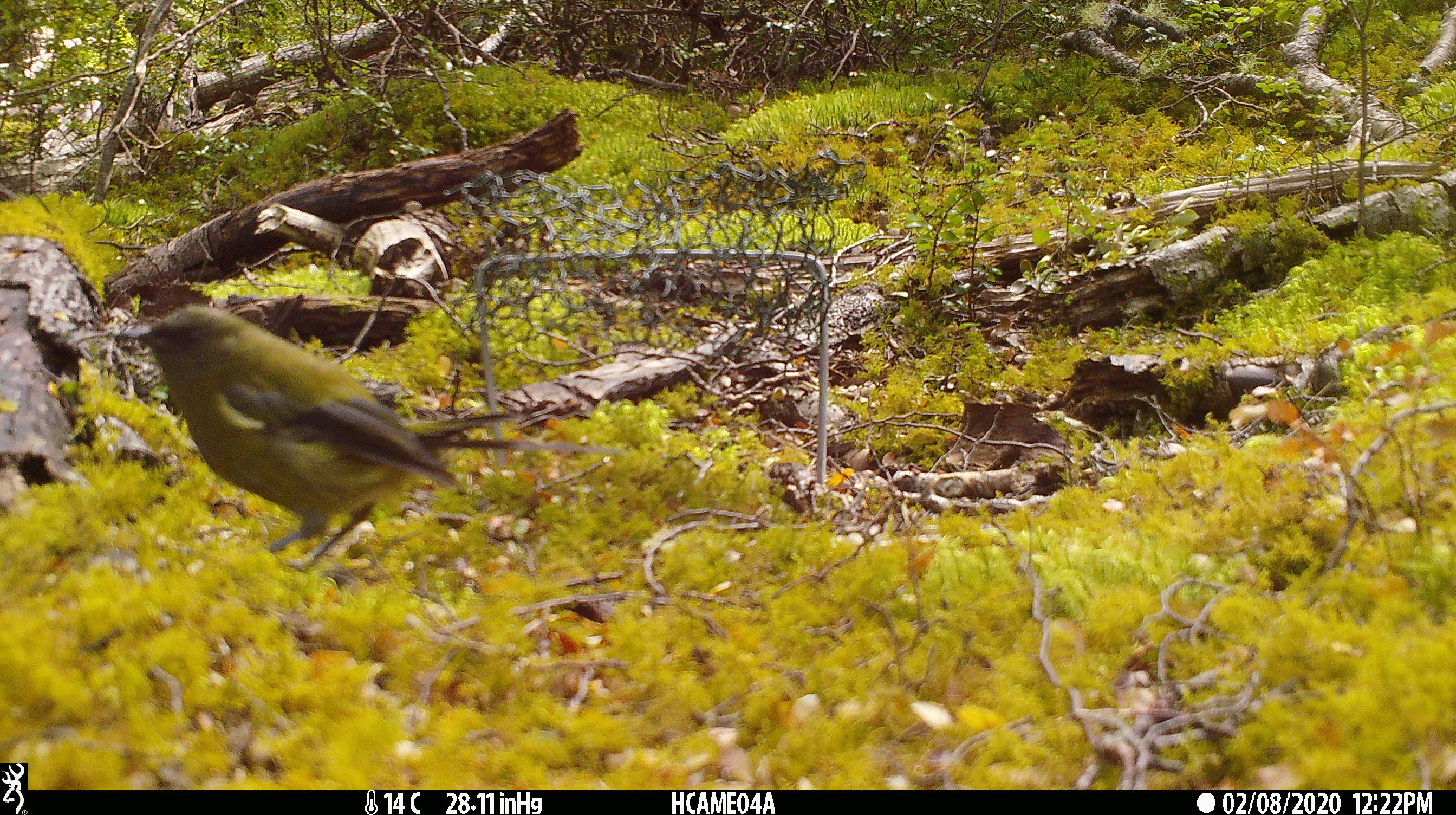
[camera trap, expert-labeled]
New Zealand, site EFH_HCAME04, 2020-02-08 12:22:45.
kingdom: Animalia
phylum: Chordata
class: Aves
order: Passeriformes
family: Meliphagidae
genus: Anthornis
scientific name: Anthornis melanura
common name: new zealand bellbird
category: bellbird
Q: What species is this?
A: Bellbird (new zealand bellbird) (Anthornis melanura).